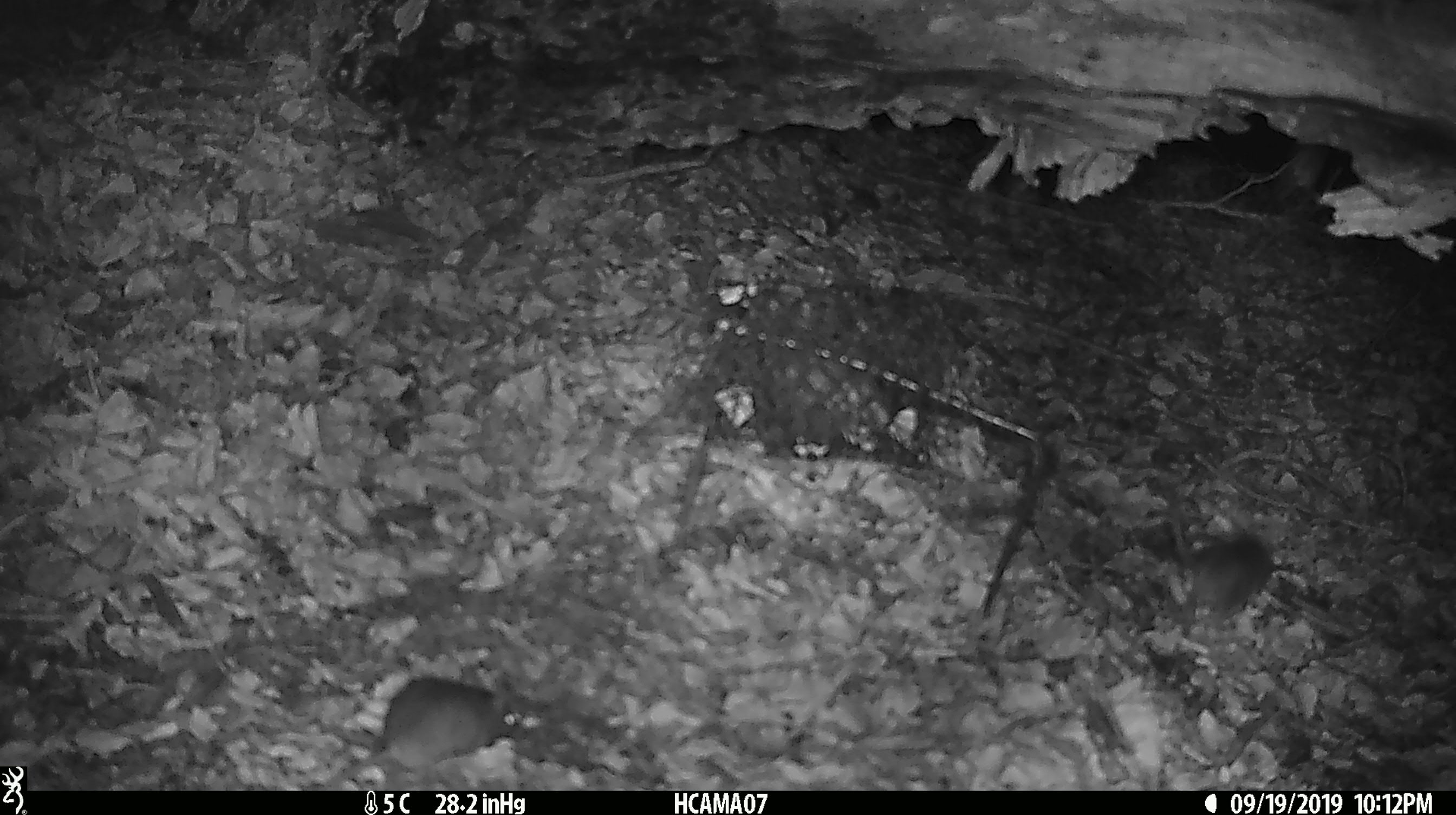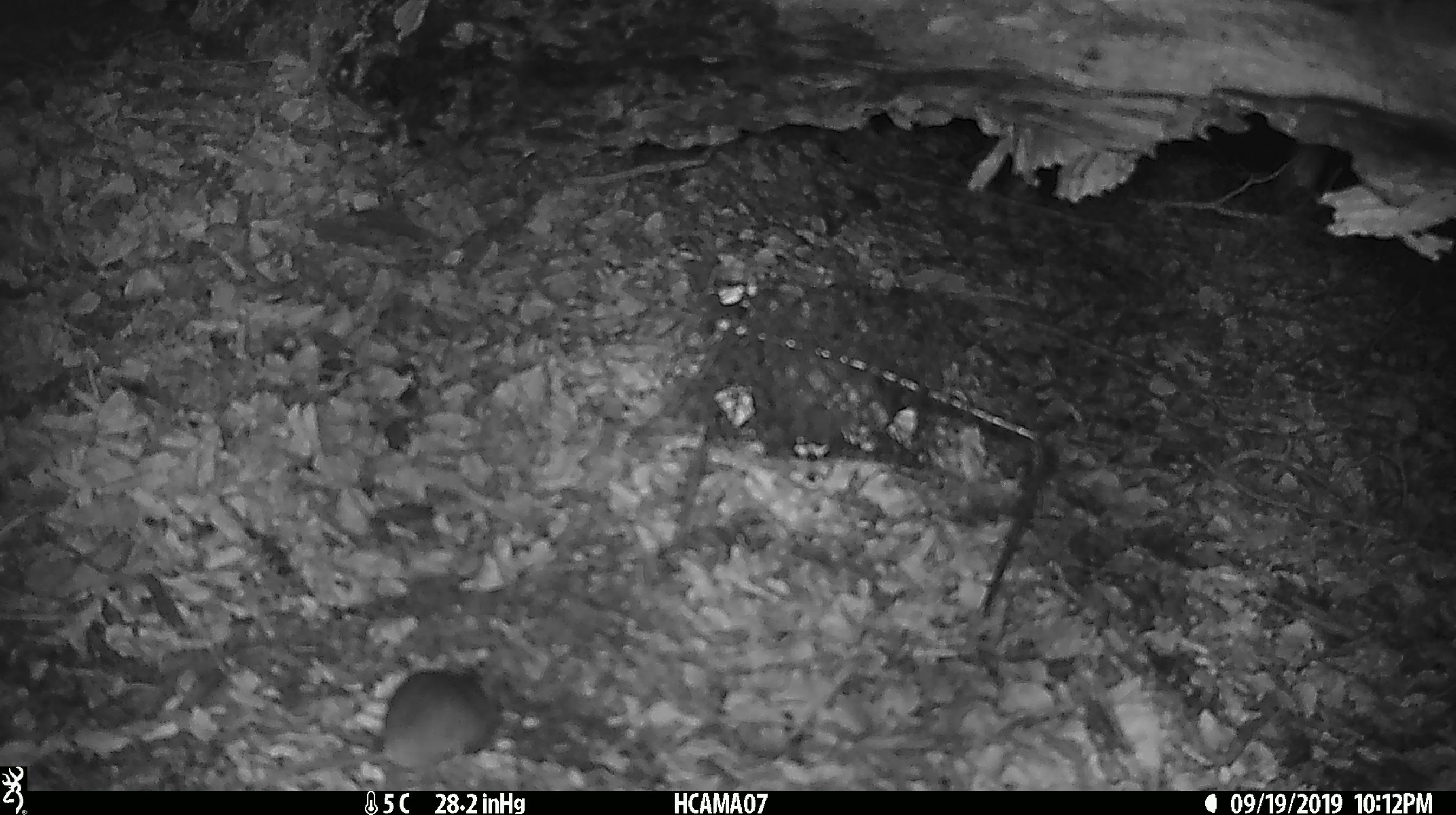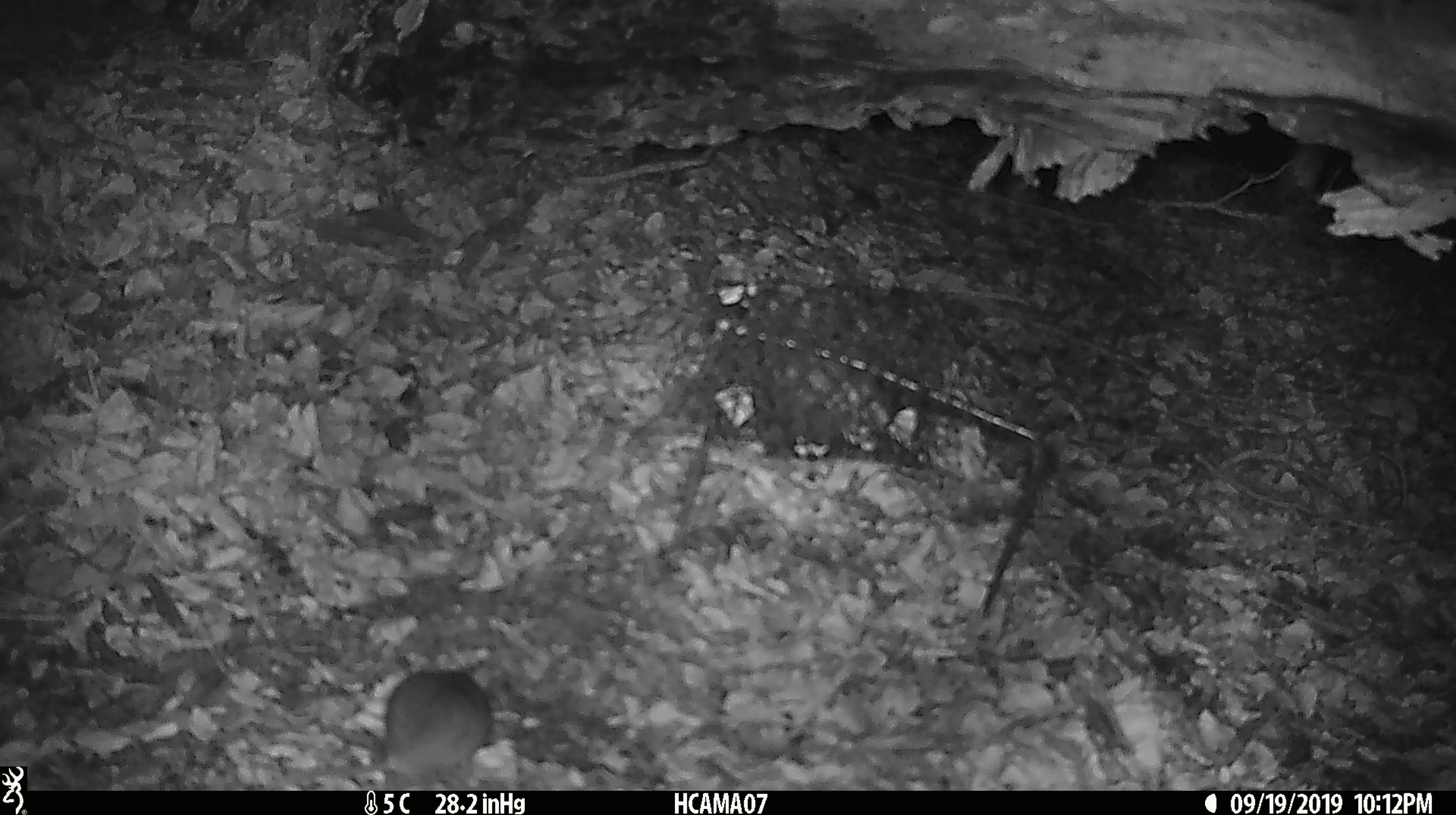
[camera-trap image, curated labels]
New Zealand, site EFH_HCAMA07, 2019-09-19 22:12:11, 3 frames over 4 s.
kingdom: Animalia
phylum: Chordata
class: Mammalia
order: Rodentia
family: Muridae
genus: Mus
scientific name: Mus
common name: mouse